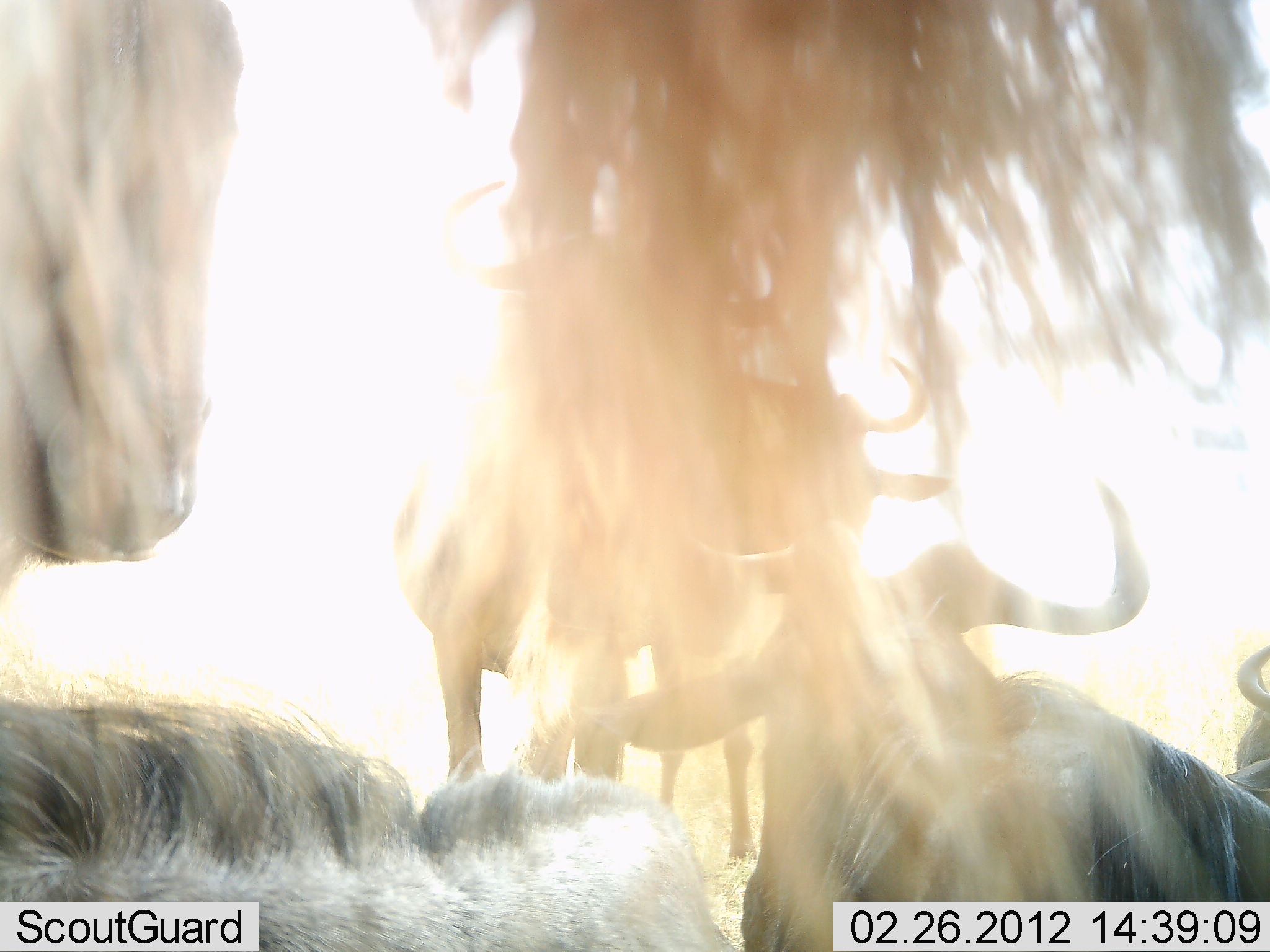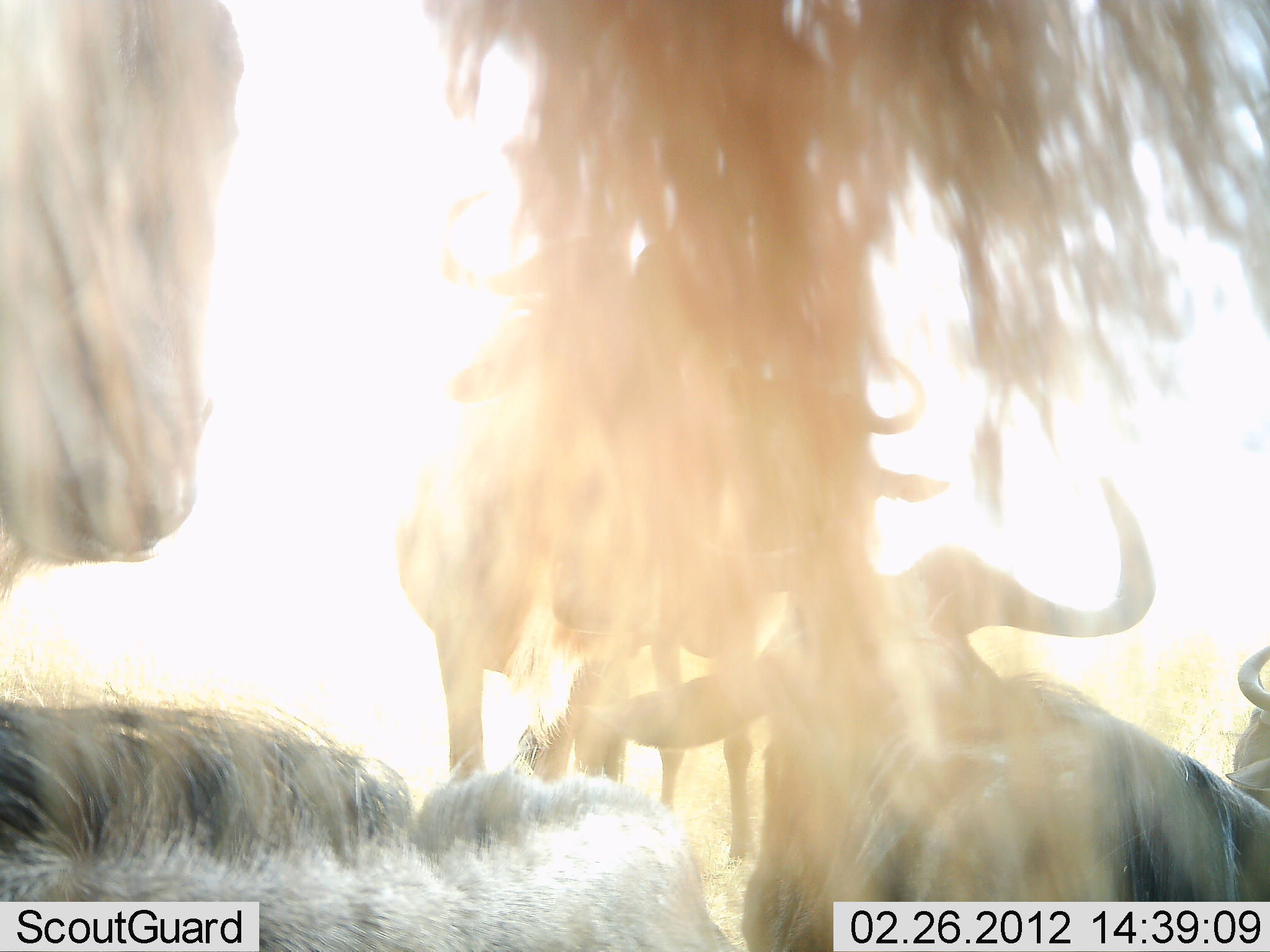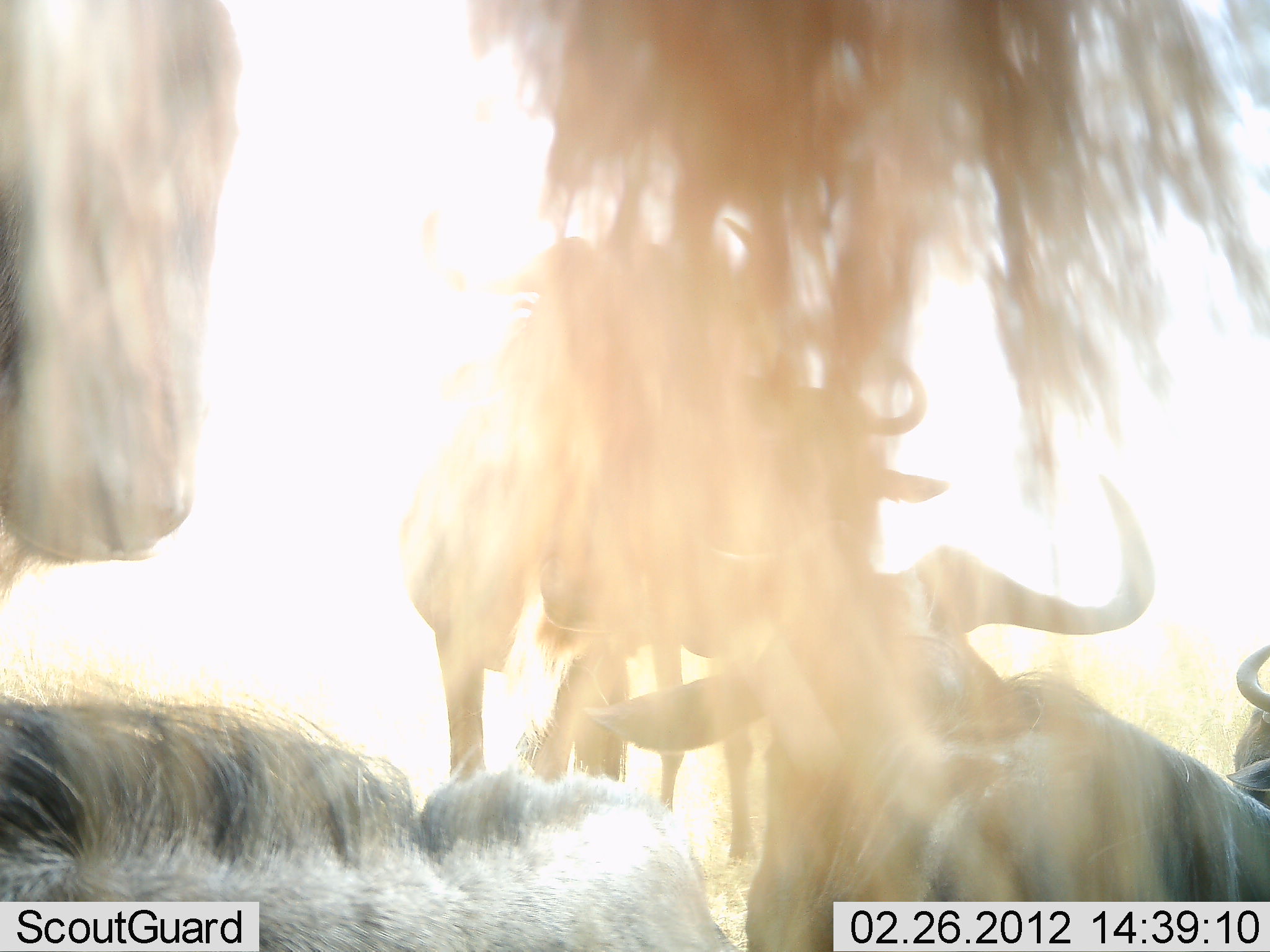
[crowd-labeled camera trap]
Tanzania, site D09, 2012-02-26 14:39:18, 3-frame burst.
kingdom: Animalia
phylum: Chordata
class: Mammalia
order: Artiodactyla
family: Bovidae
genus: Connochaetes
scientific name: Connochaetes taurinus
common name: blue wildebeest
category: wildebeest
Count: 6.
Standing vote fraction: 74%.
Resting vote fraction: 93%.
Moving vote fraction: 0%.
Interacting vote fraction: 4%.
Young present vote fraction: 0%.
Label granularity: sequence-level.